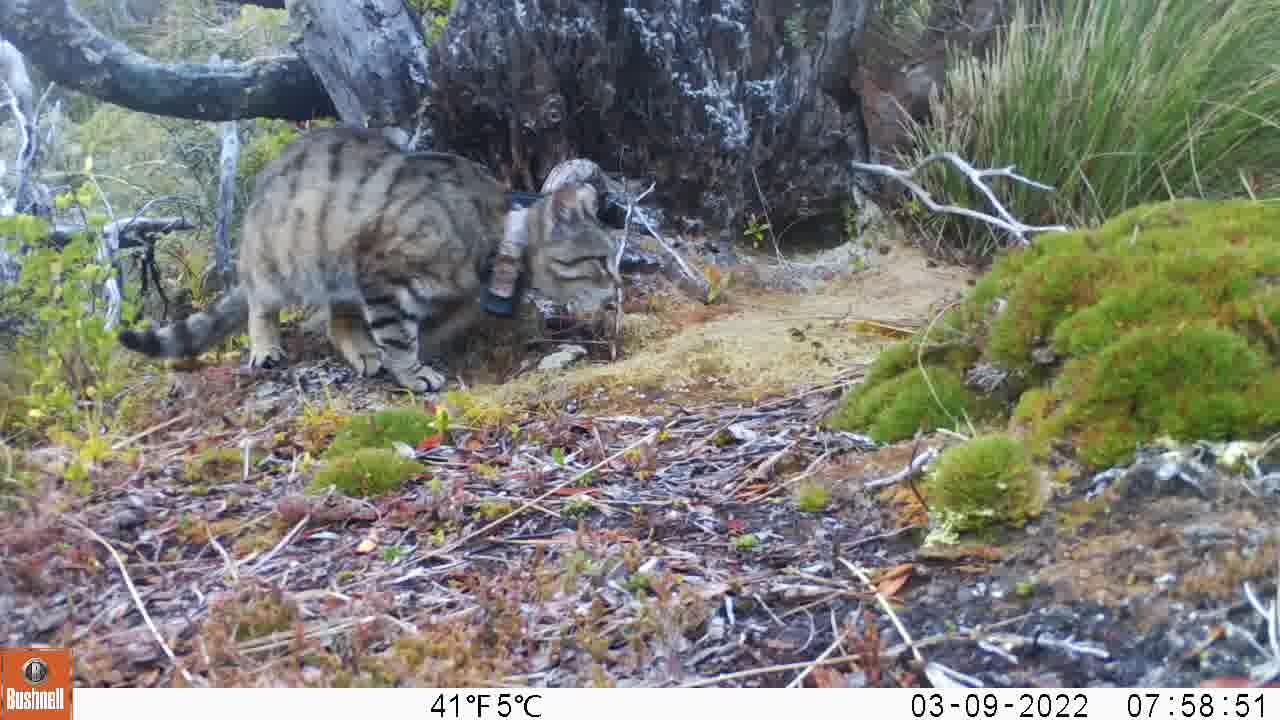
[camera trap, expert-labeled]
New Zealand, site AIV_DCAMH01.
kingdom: Animalia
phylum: Chordata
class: Mammalia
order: Carnivora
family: Felidae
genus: Felis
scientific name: Felis catus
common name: domestic cat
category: cat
Cat (domestic cat) (Felis catus).